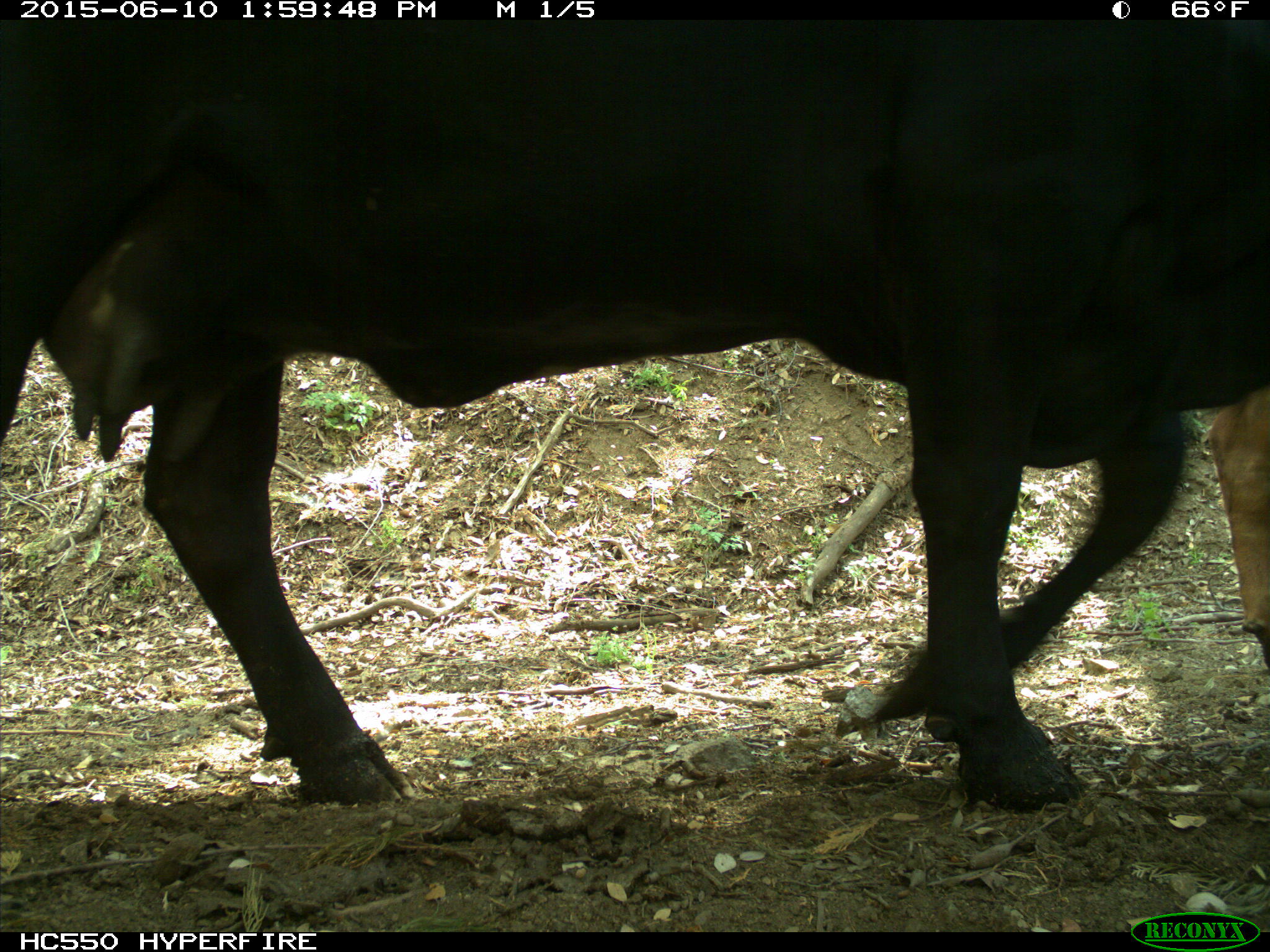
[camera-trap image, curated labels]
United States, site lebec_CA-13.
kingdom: Animalia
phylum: Chordata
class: Mammalia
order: Artiodactyla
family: Bovidae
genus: Bos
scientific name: Bos taurus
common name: domestic cow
Bos taurus (domestic cow).